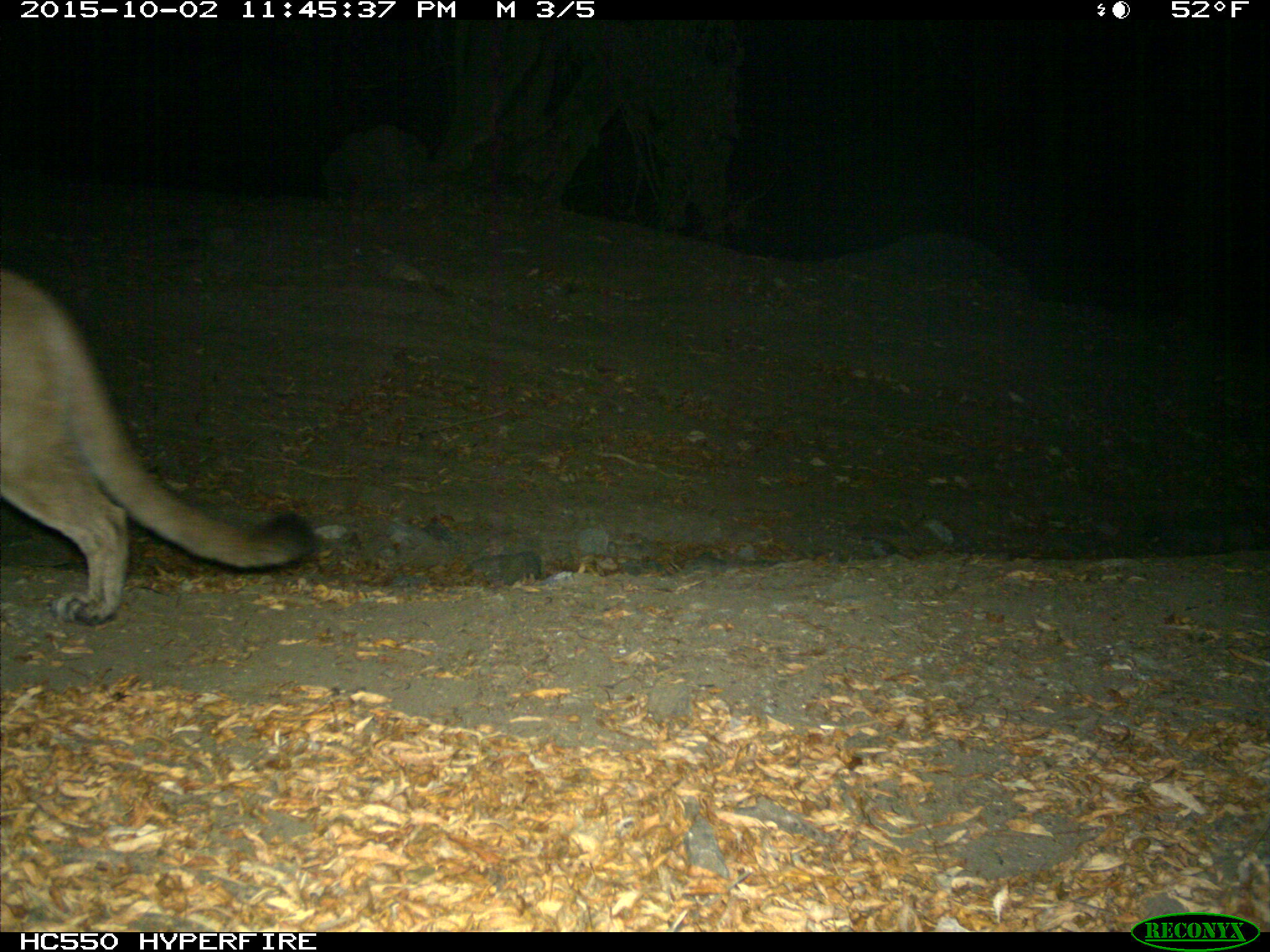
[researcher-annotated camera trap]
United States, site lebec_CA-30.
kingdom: Animalia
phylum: Chordata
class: Mammalia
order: Carnivora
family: Felidae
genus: Puma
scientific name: Puma concolor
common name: mountain lion